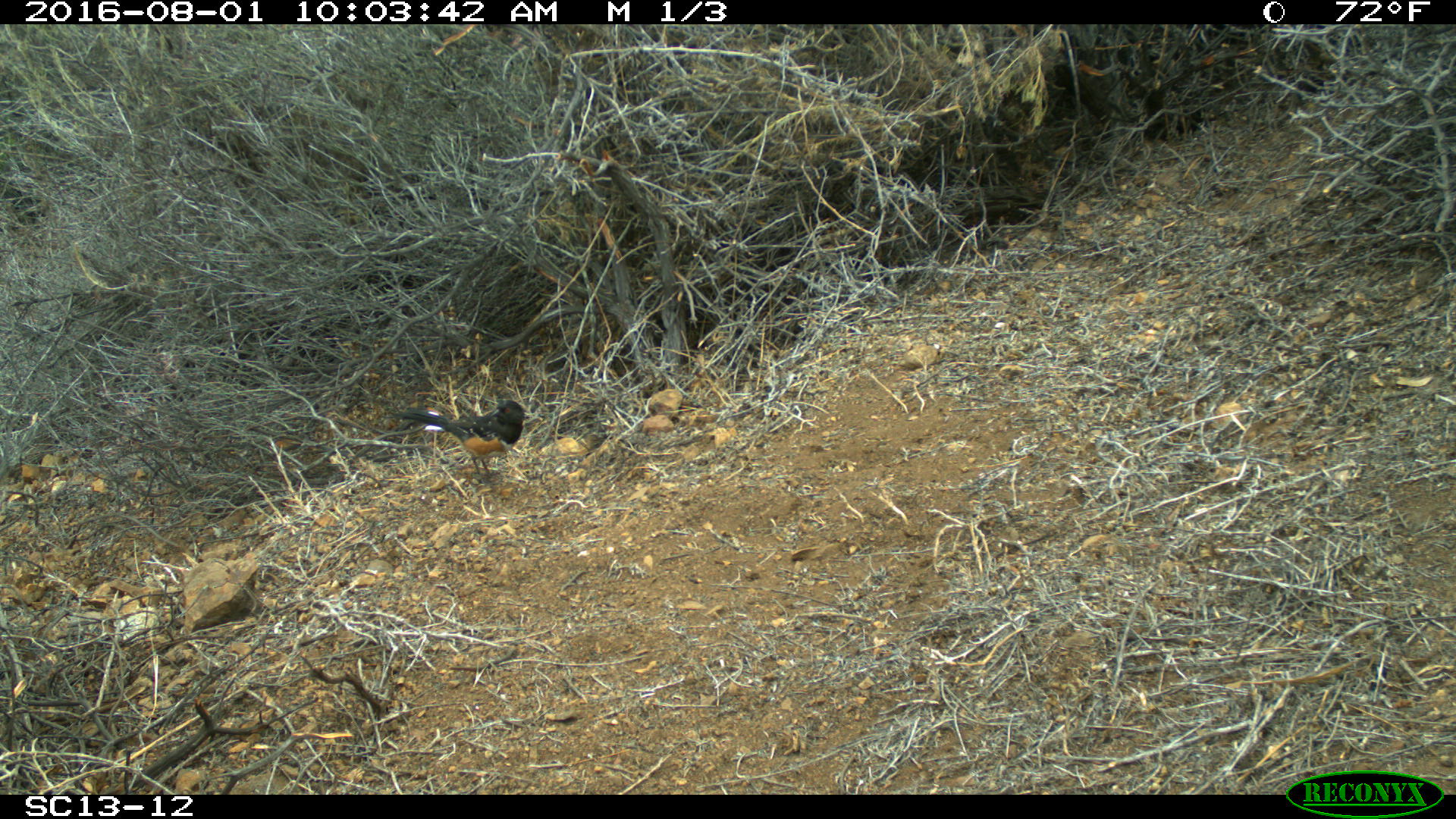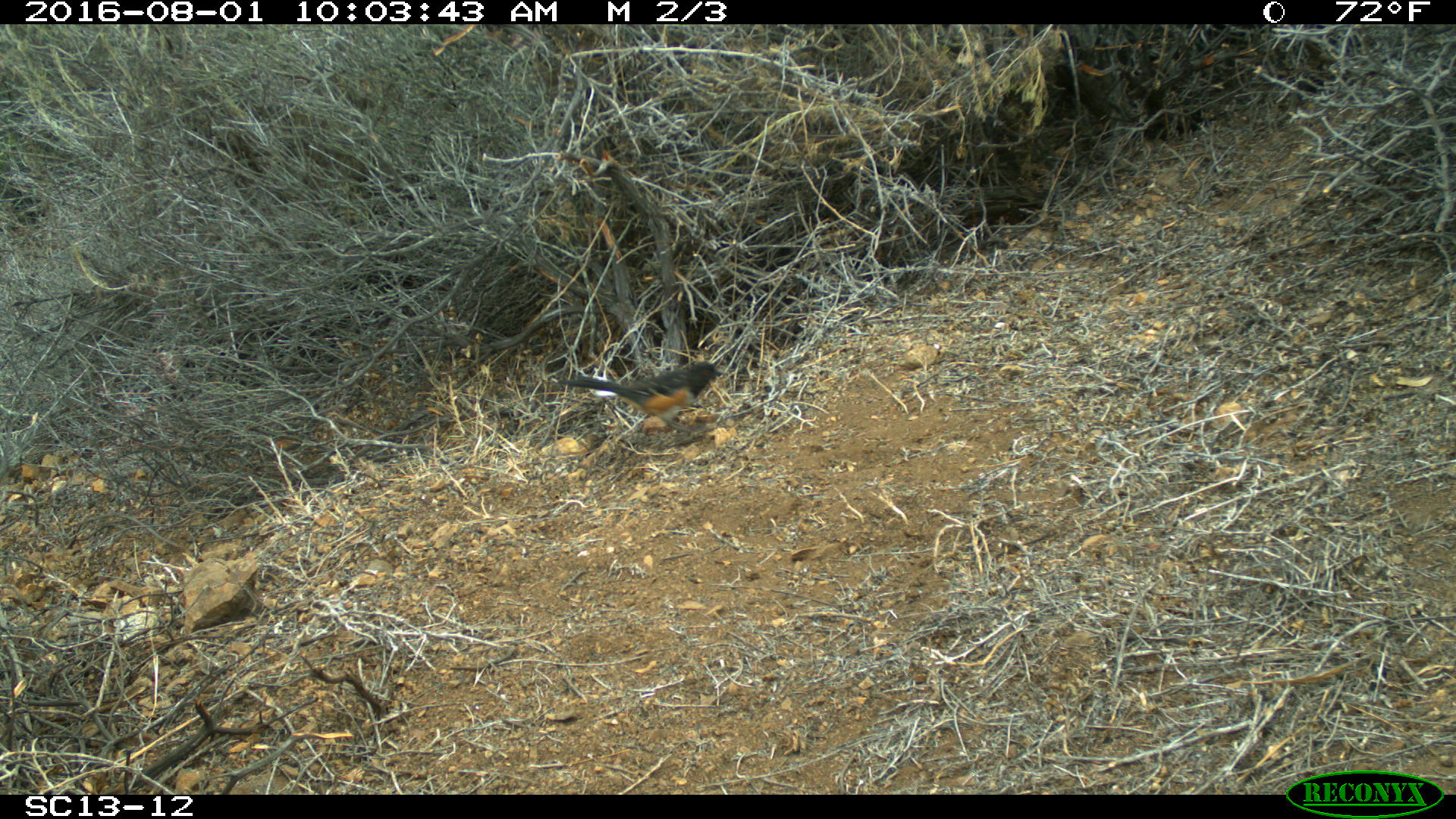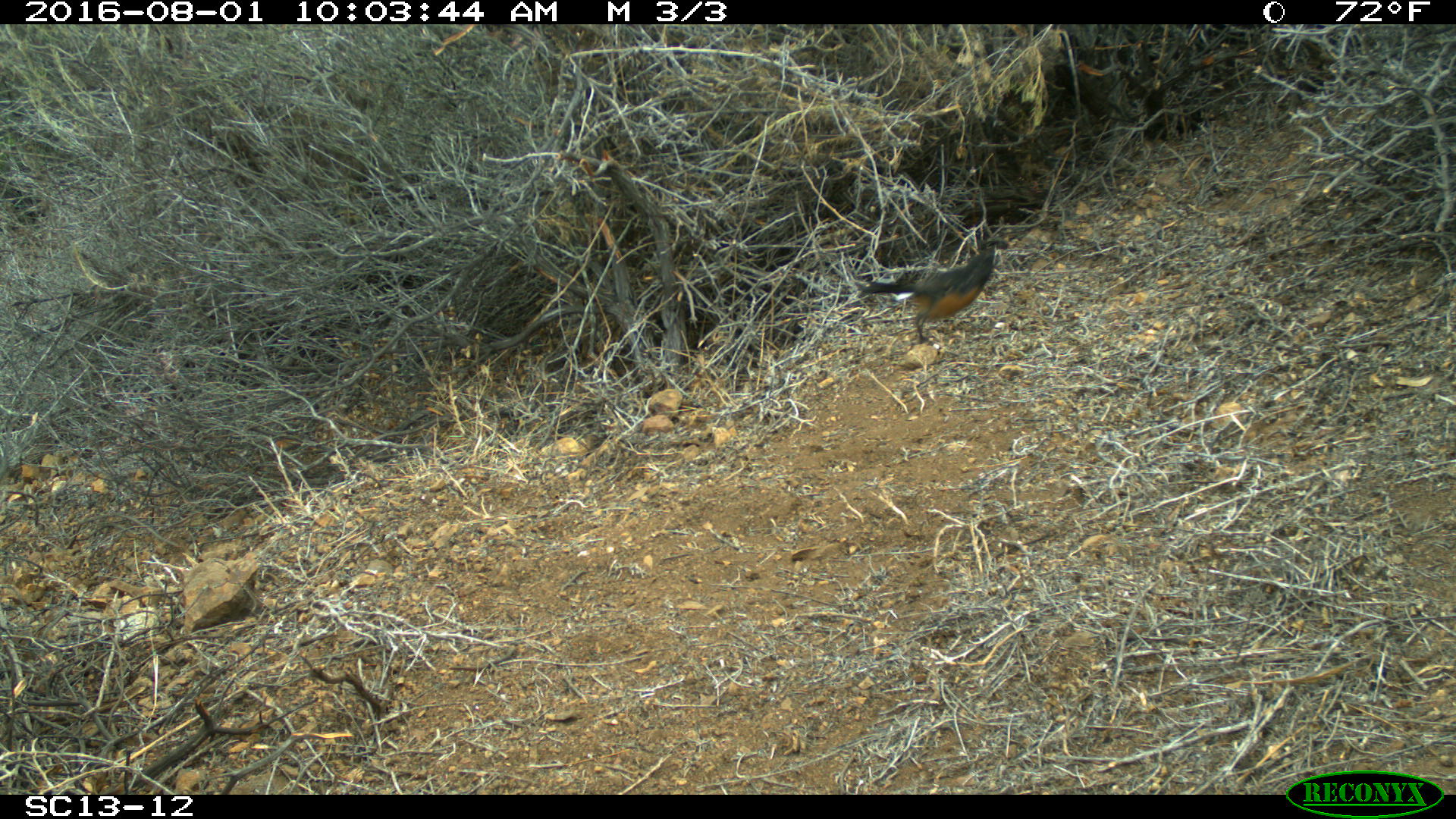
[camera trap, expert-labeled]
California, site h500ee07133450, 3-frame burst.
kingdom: Animalia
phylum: Chordata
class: Aves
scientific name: Aves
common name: bird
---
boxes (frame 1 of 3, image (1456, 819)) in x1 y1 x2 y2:
bird: 394 400 525 485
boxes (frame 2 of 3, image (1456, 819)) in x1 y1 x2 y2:
bird: 554 360 729 445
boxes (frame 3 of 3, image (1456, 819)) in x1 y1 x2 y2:
bird: 859 246 996 343